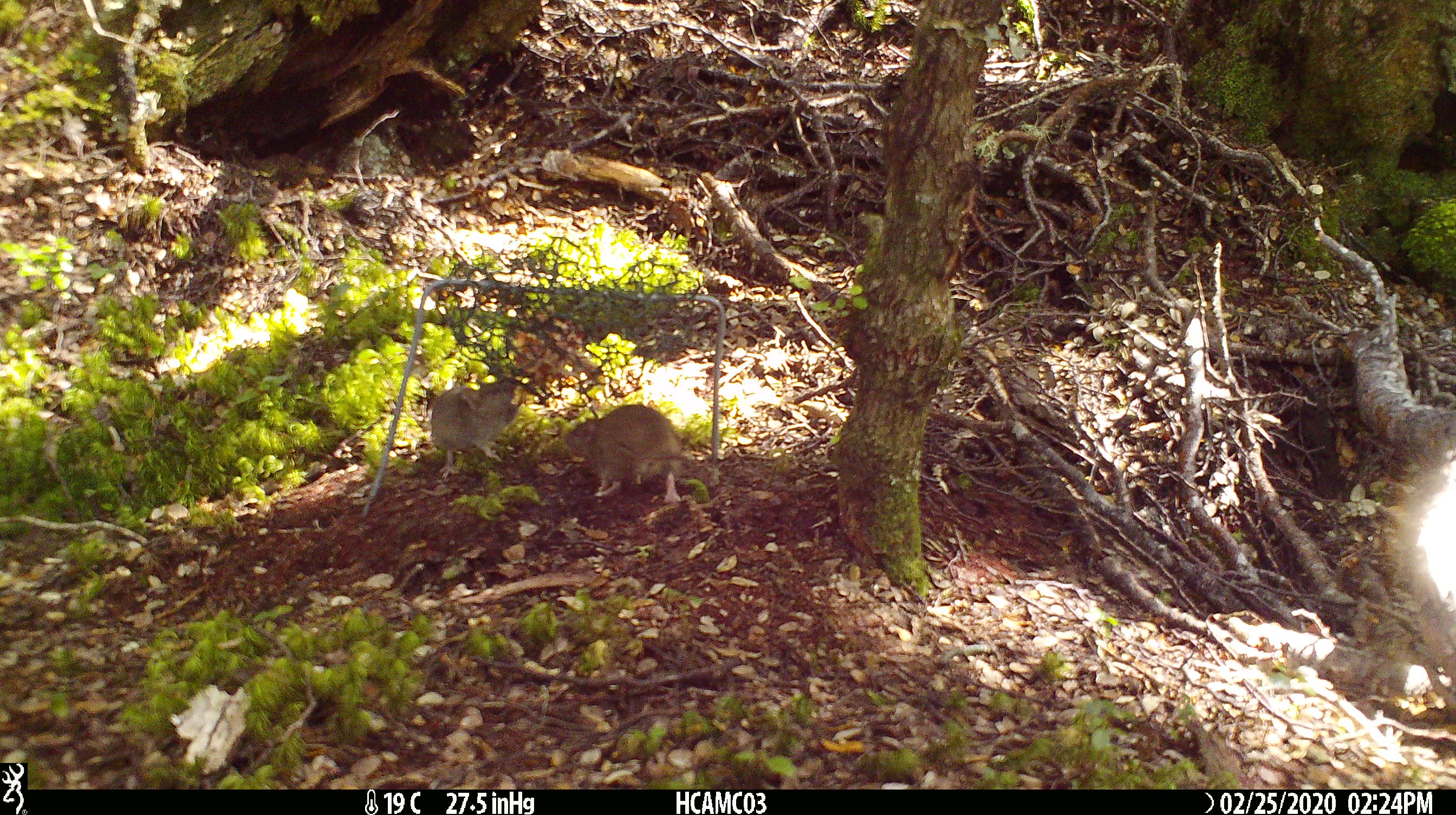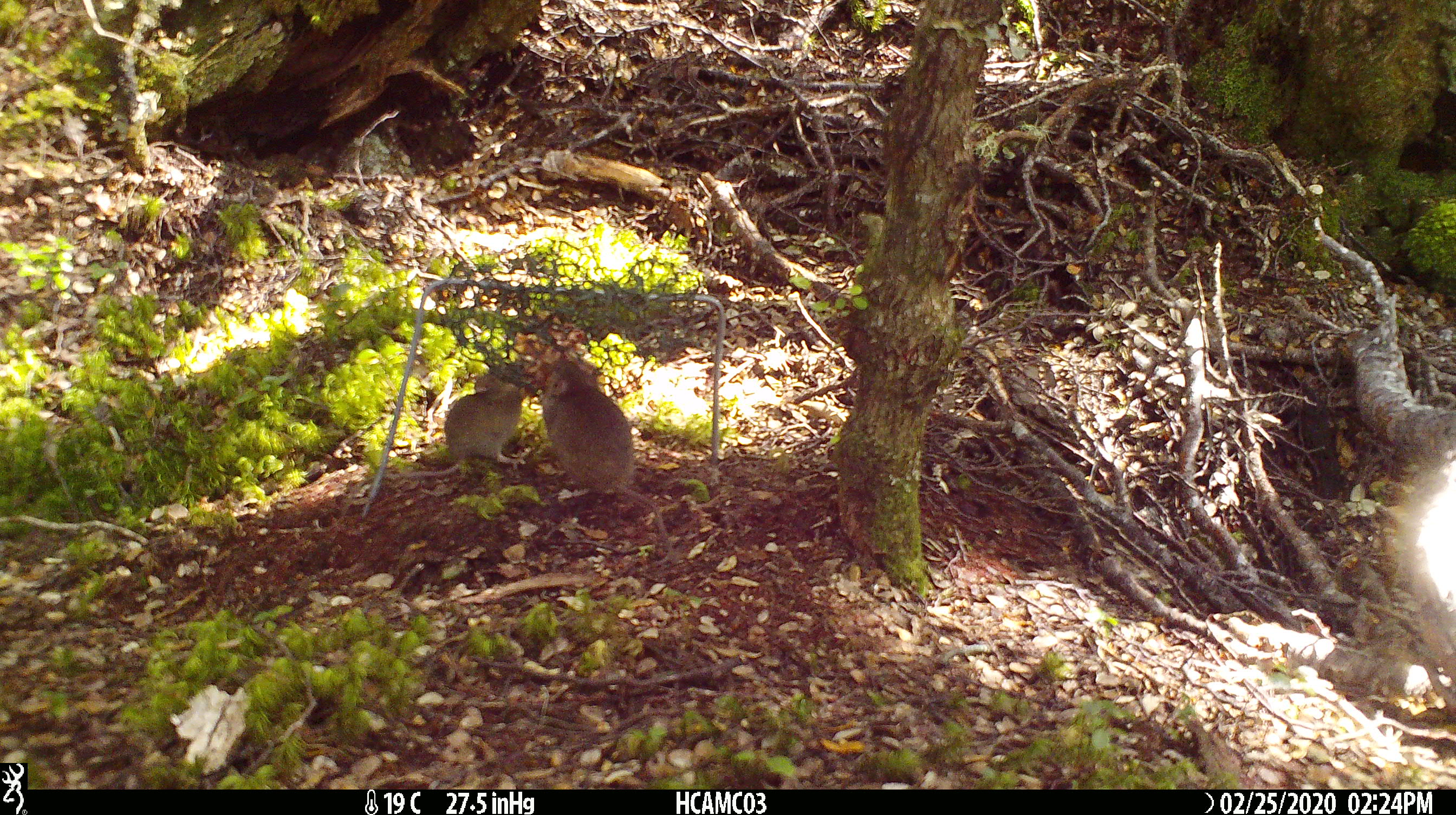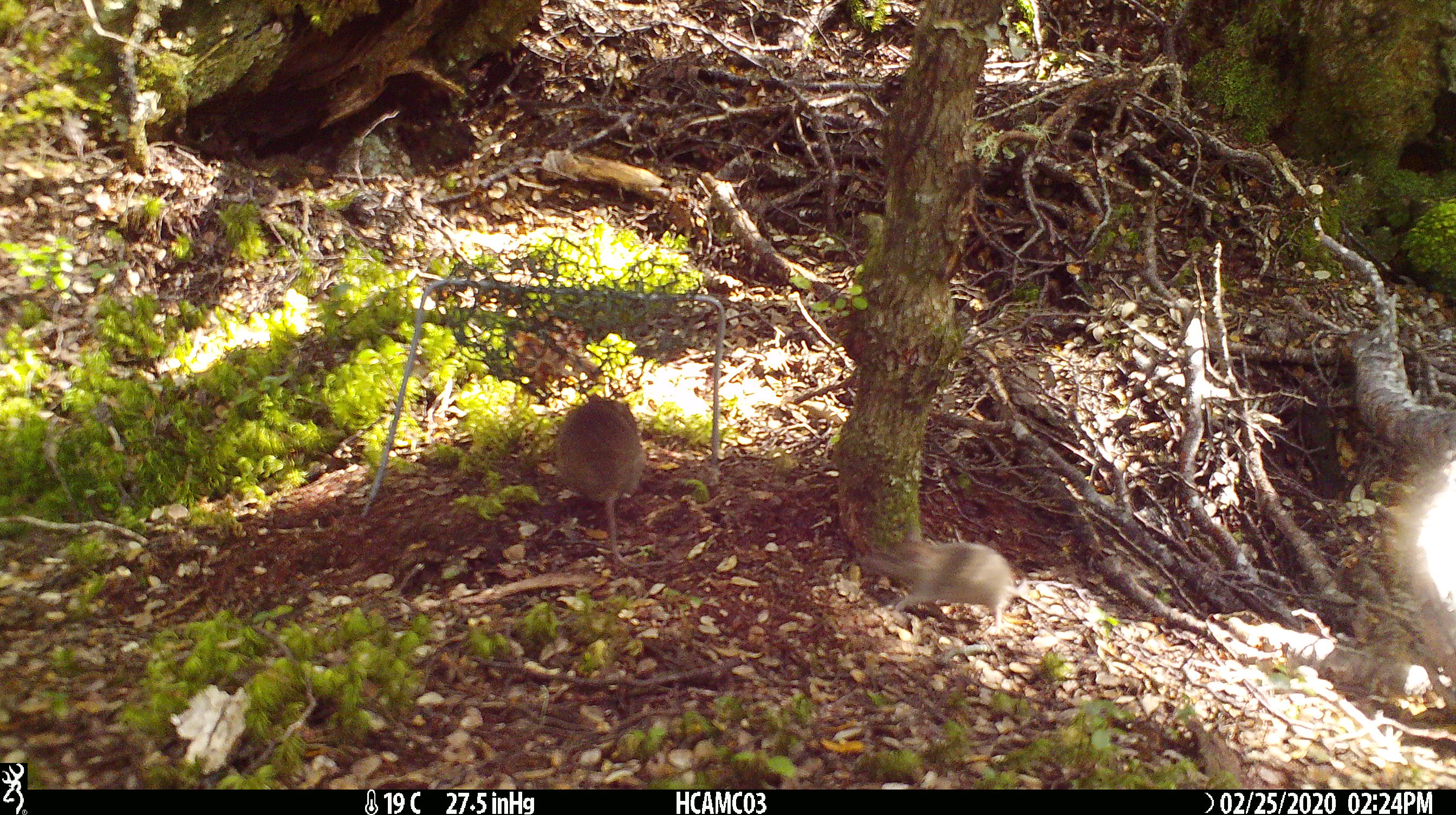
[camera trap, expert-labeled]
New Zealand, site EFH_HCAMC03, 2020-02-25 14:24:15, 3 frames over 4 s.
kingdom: Animalia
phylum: Chordata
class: Mammalia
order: Rodentia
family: Muridae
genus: Mus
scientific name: Mus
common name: mouse